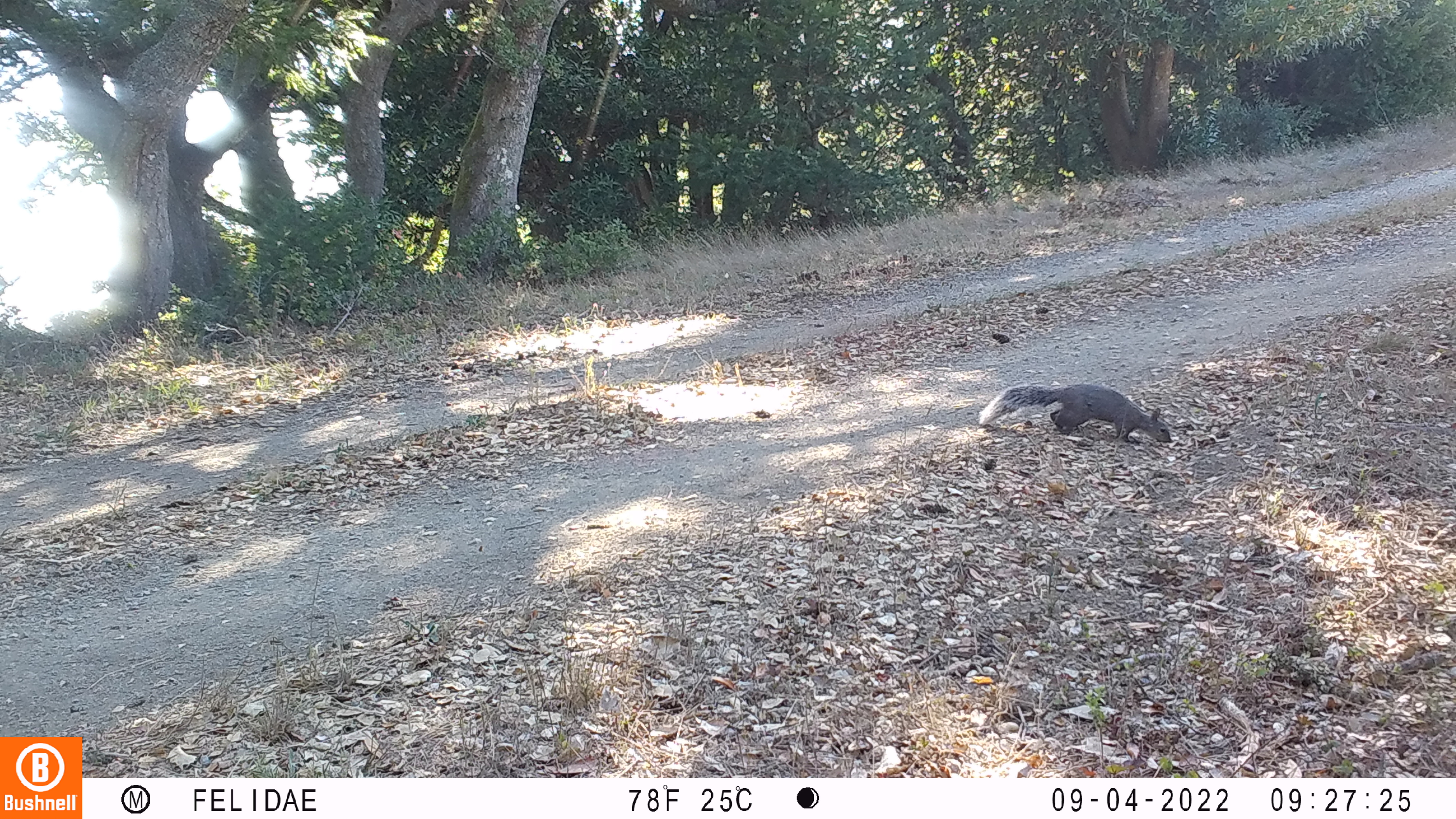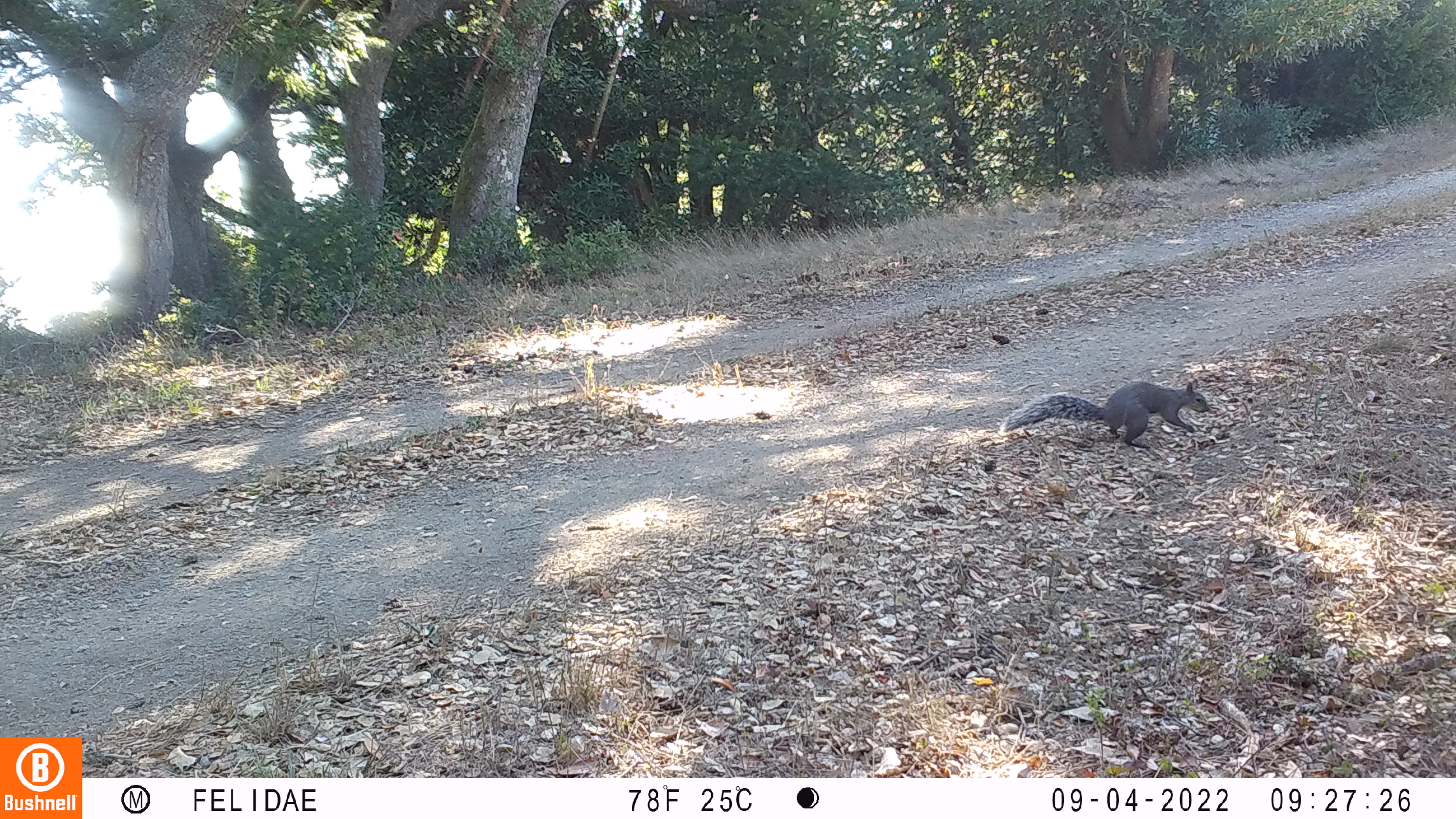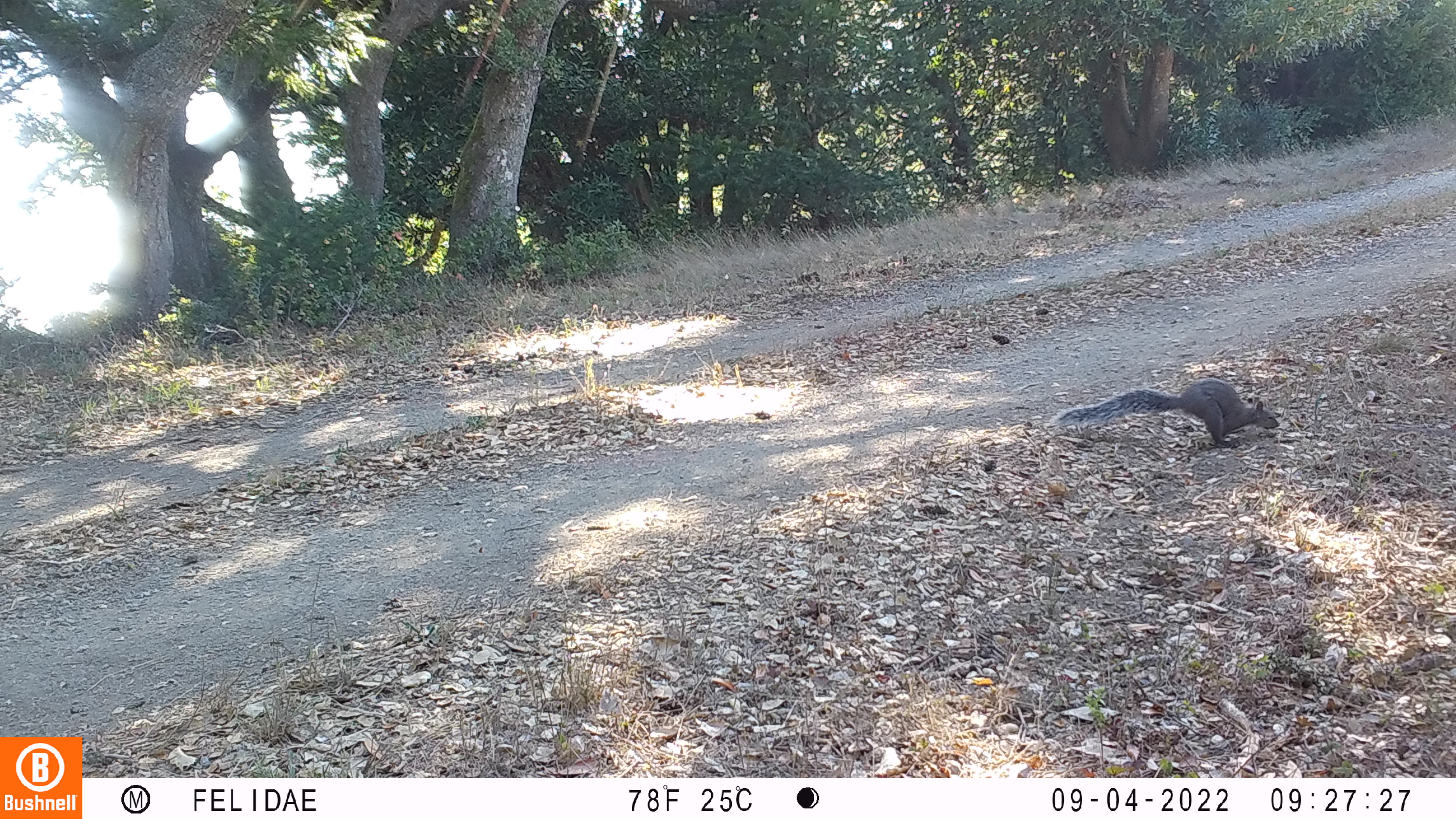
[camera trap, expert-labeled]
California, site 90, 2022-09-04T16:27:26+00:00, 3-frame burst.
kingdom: Animalia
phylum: Chordata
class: Mammalia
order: Rodentia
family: Sciuridae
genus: Sciurus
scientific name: Sciurus griseus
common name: western gray squirrel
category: western grey squirrel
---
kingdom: Animalia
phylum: Chordata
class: Mammalia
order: Rodentia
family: Sciuridae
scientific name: Sciuridae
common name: squirrel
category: unknown squirrel